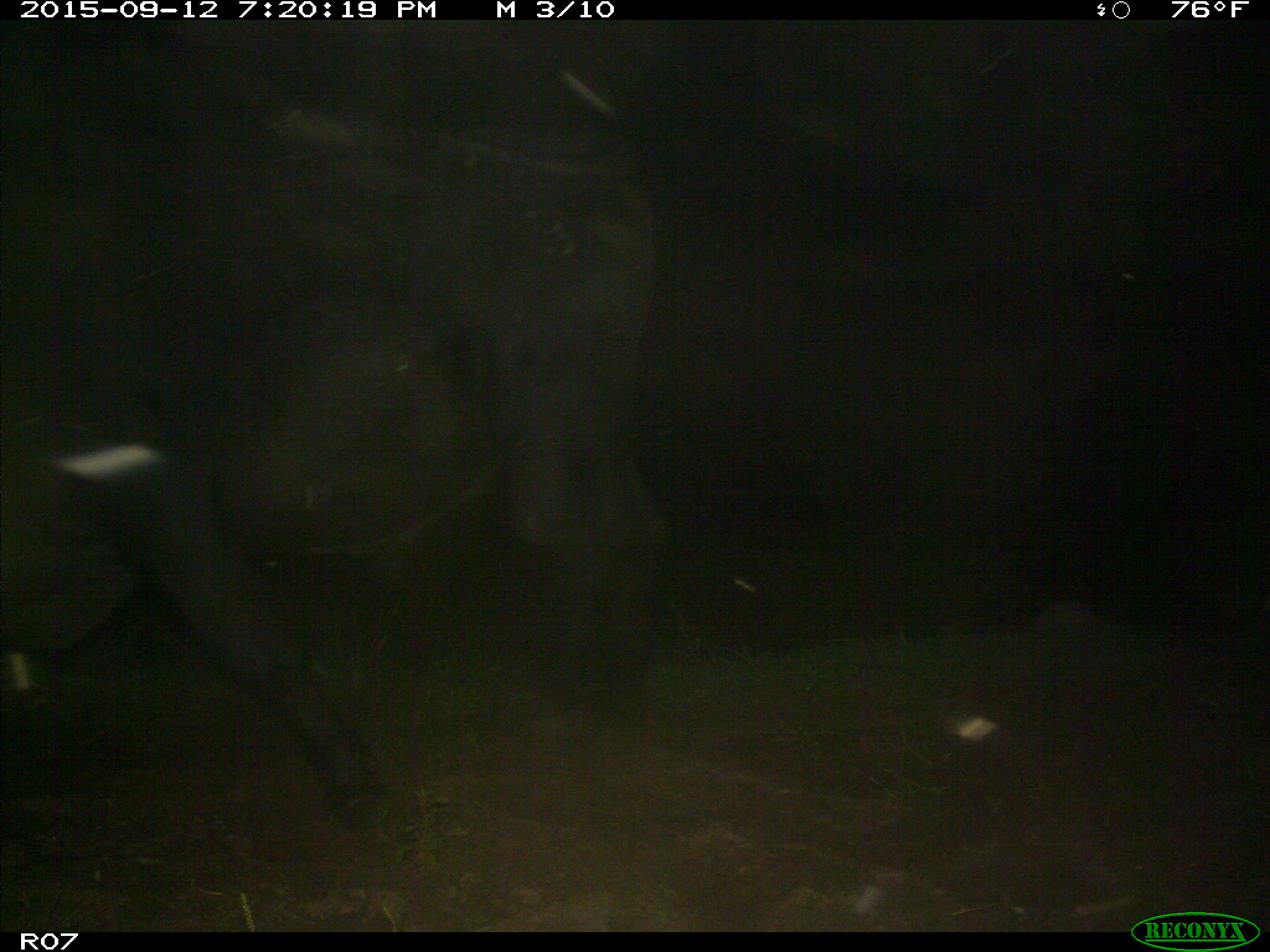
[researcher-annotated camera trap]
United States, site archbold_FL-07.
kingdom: Animalia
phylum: Chordata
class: Mammalia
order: Artiodactyla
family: Bovidae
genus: Bos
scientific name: Bos taurus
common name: domestic cow